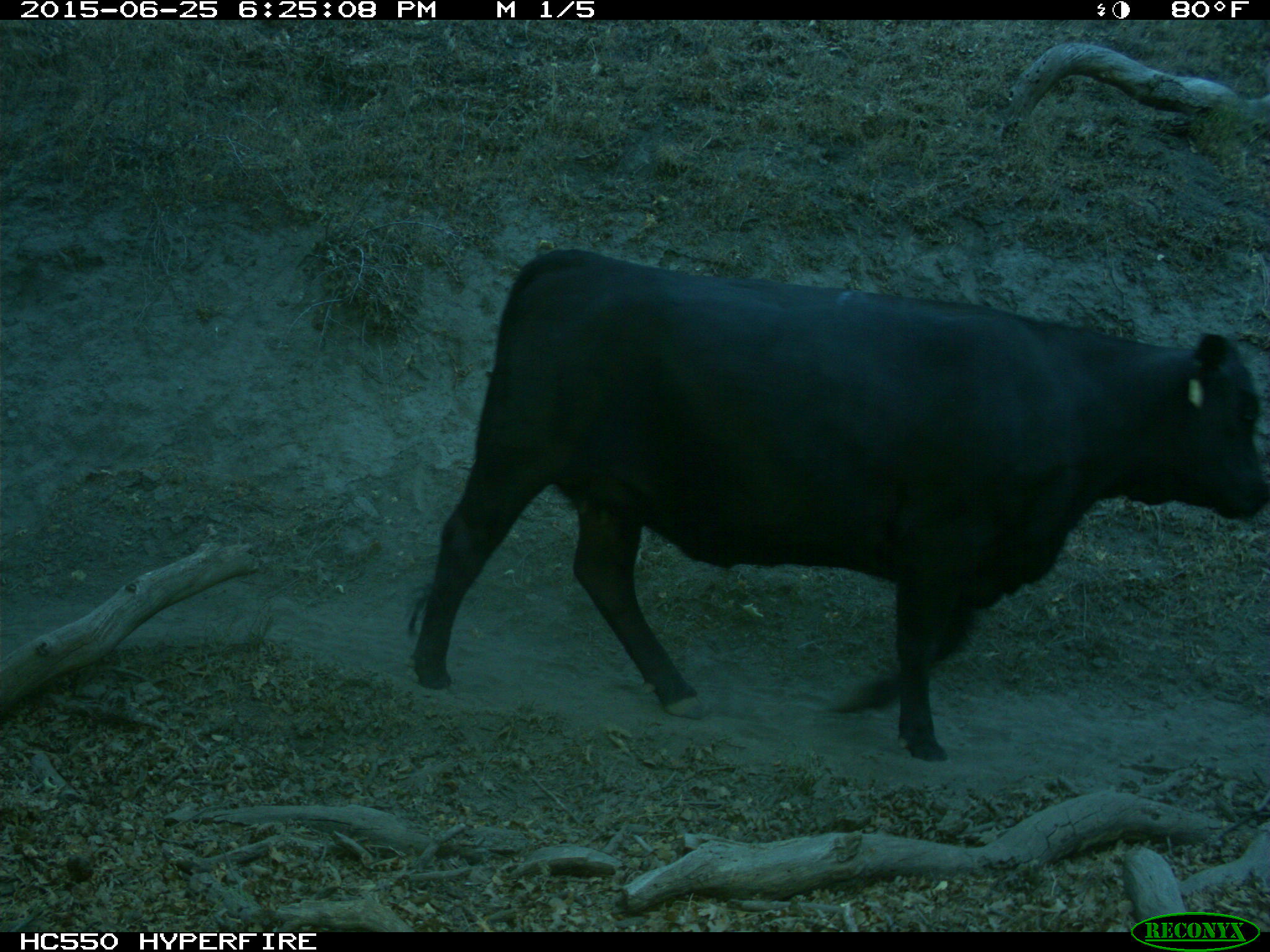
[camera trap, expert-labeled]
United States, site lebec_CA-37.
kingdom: Animalia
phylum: Chordata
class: Mammalia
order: Artiodactyla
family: Bovidae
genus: Bos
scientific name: Bos taurus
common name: domestic cow